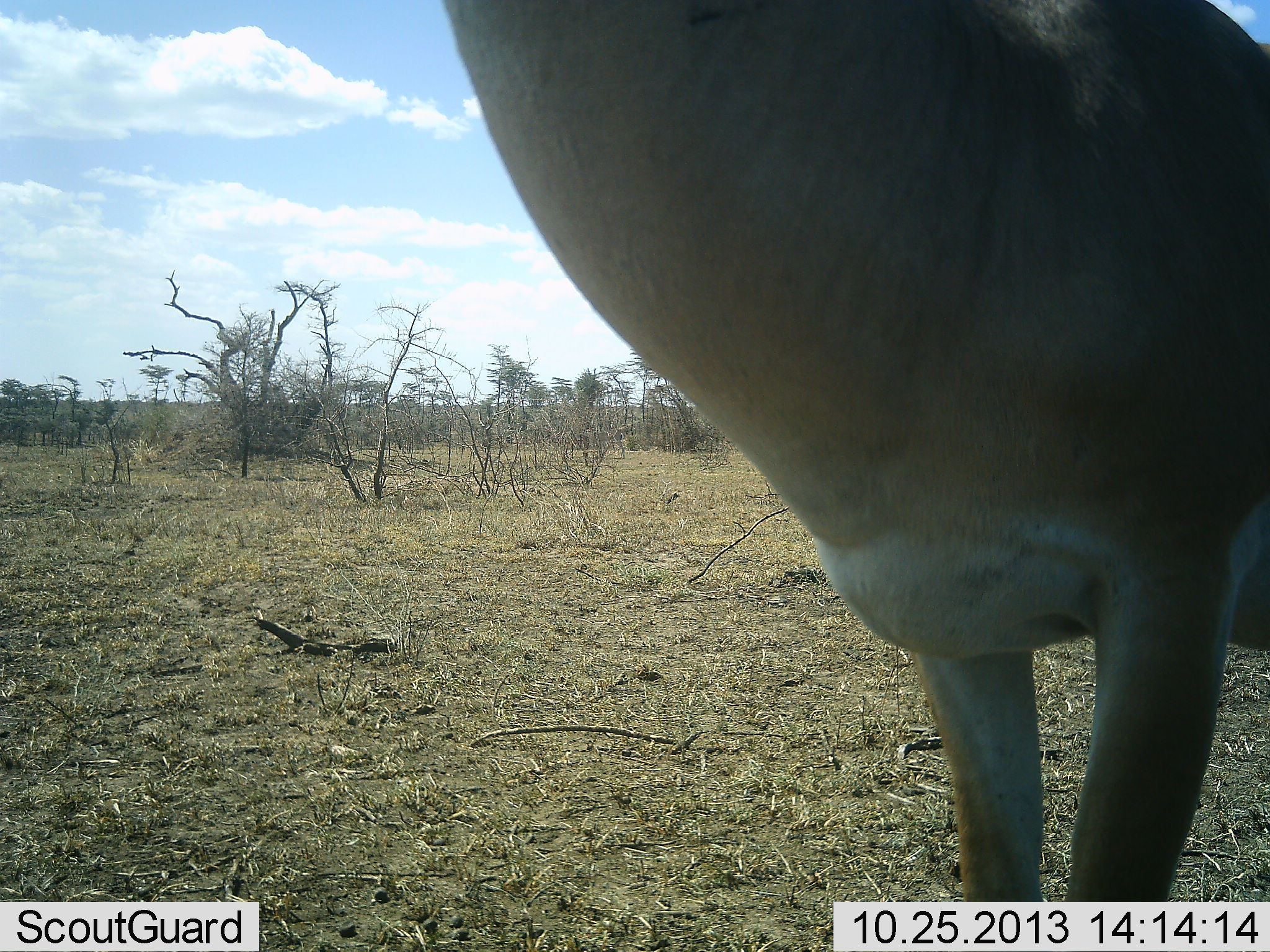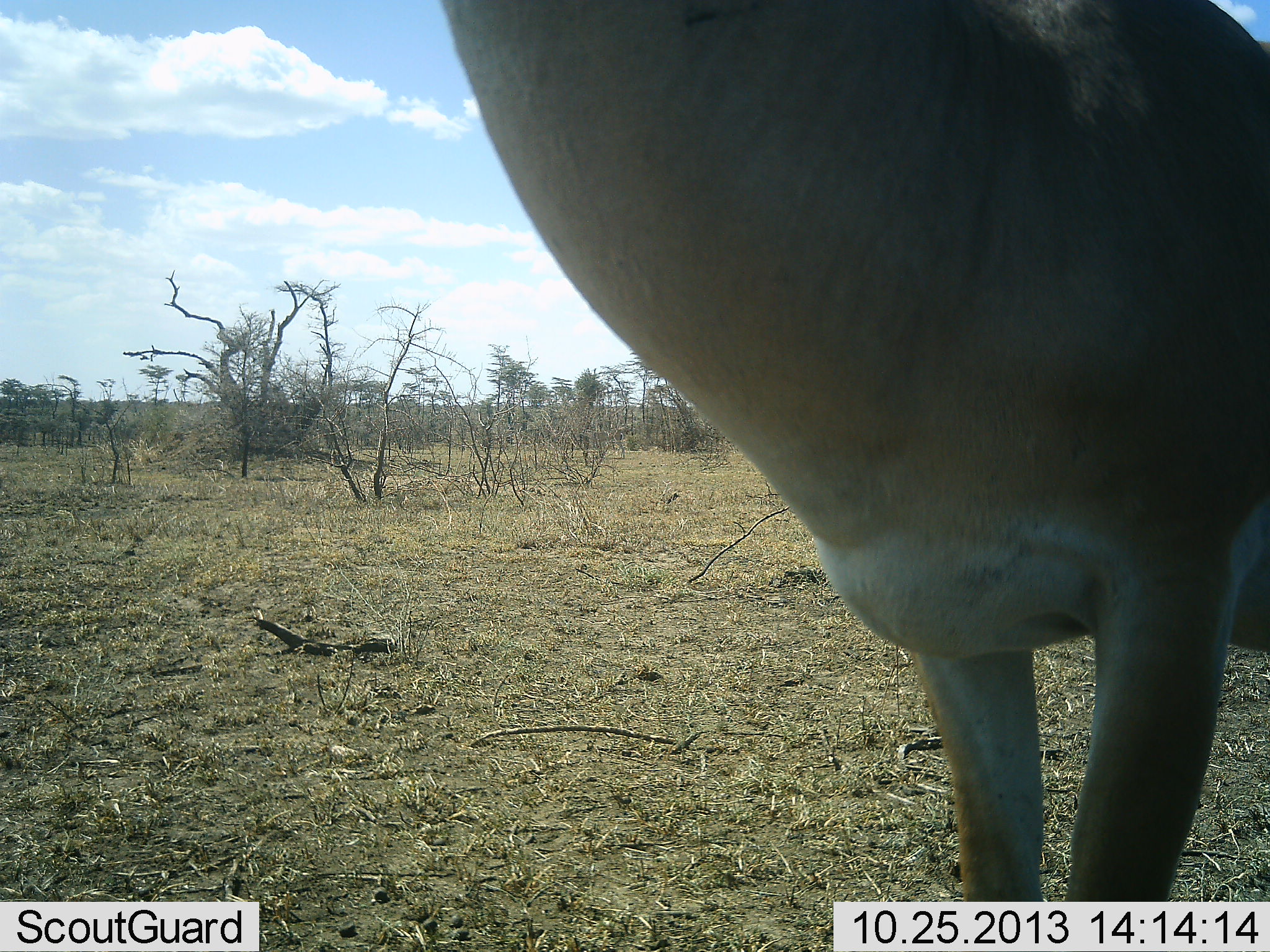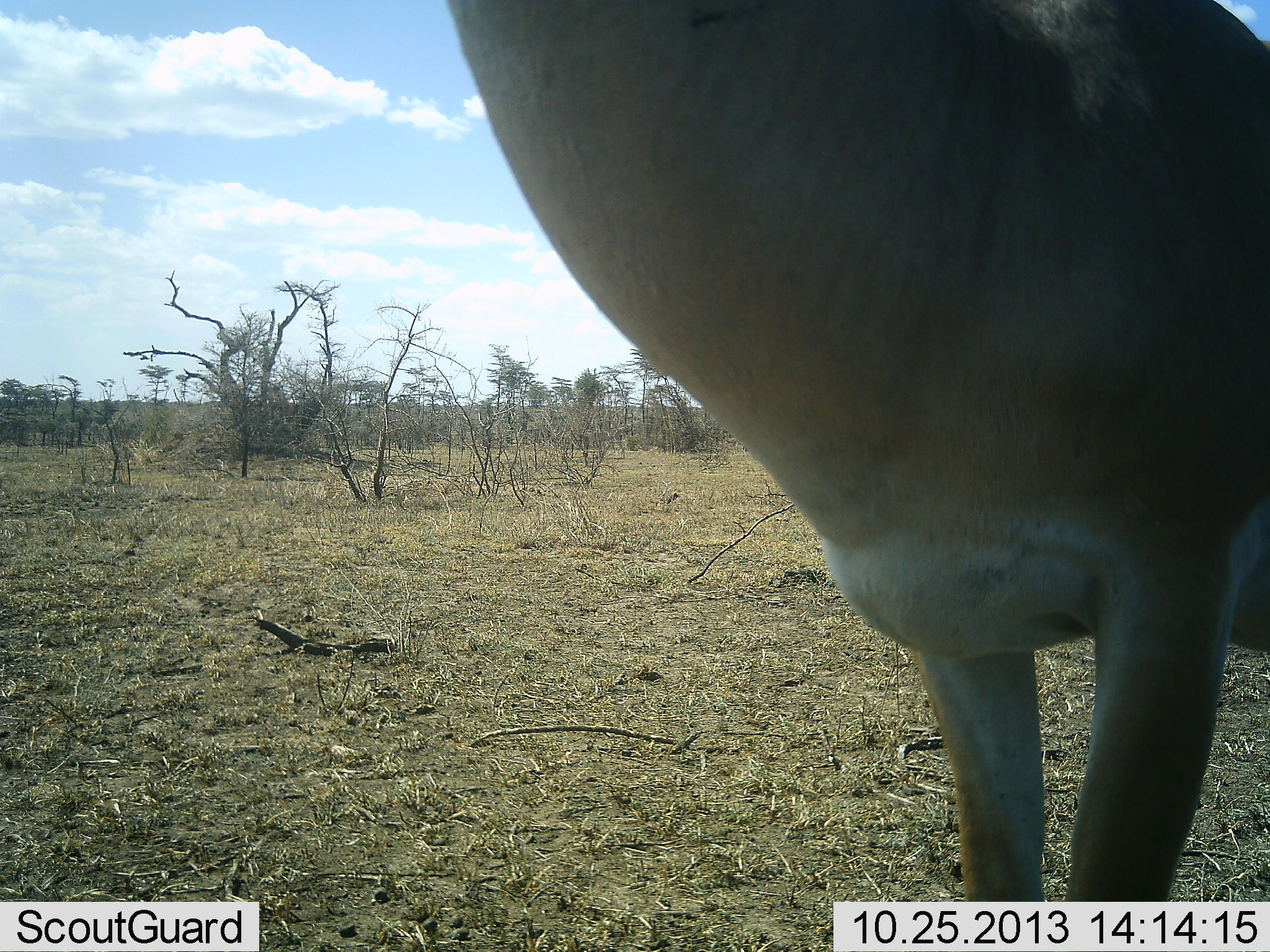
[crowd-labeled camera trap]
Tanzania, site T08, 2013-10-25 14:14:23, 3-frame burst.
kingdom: Animalia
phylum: Chordata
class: Mammalia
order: Artiodactyla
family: Bovidae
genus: Alcelaphus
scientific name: Alcelaphus buselaphus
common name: hartebeest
Hartebeest (Alcelaphus buselaphus), count 1. Behavior (volunteer vote fractions): standing 100%, resting 0%, moving 0%, interacting 0%. Young present (vote fraction): 0%. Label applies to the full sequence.